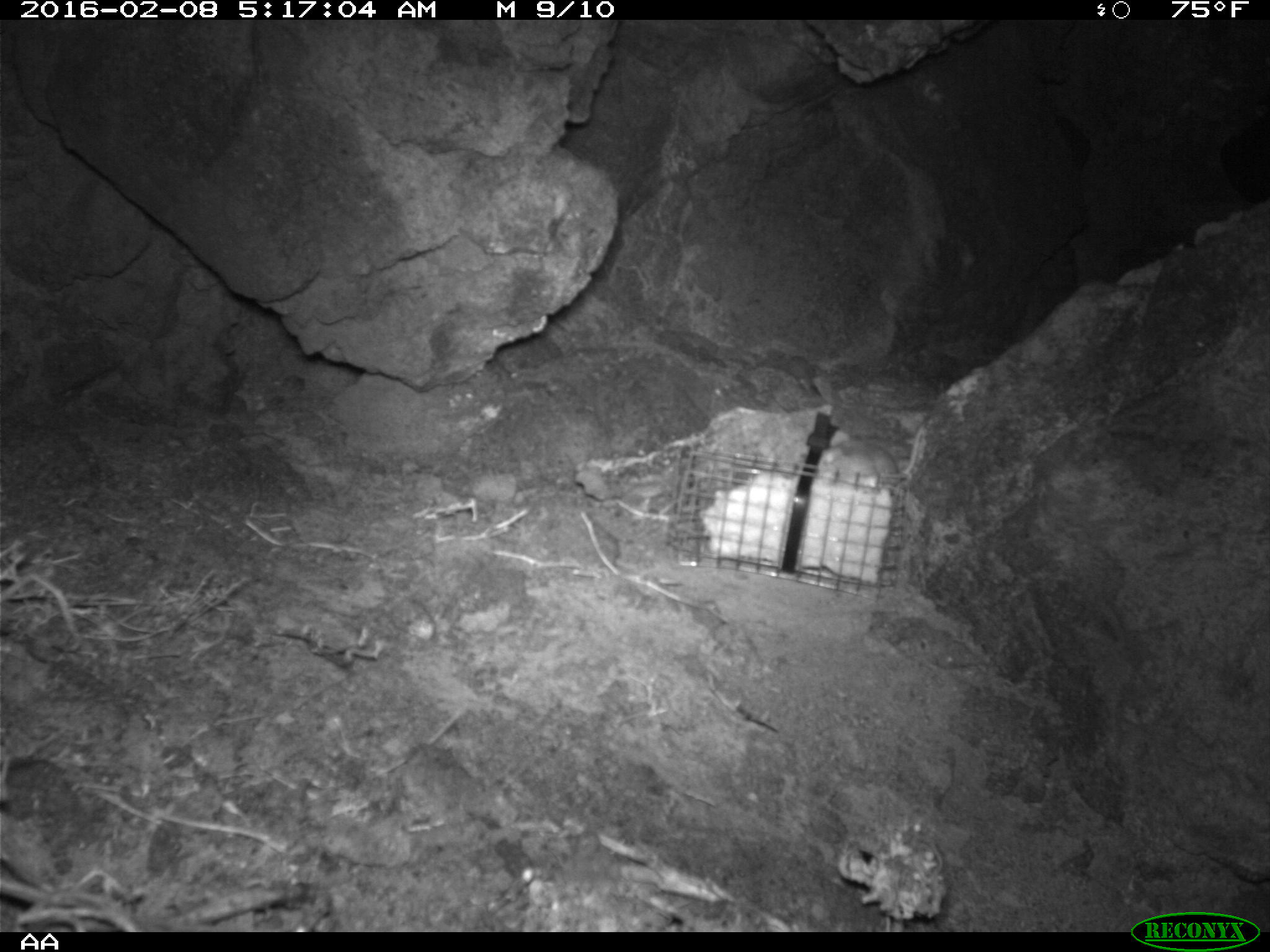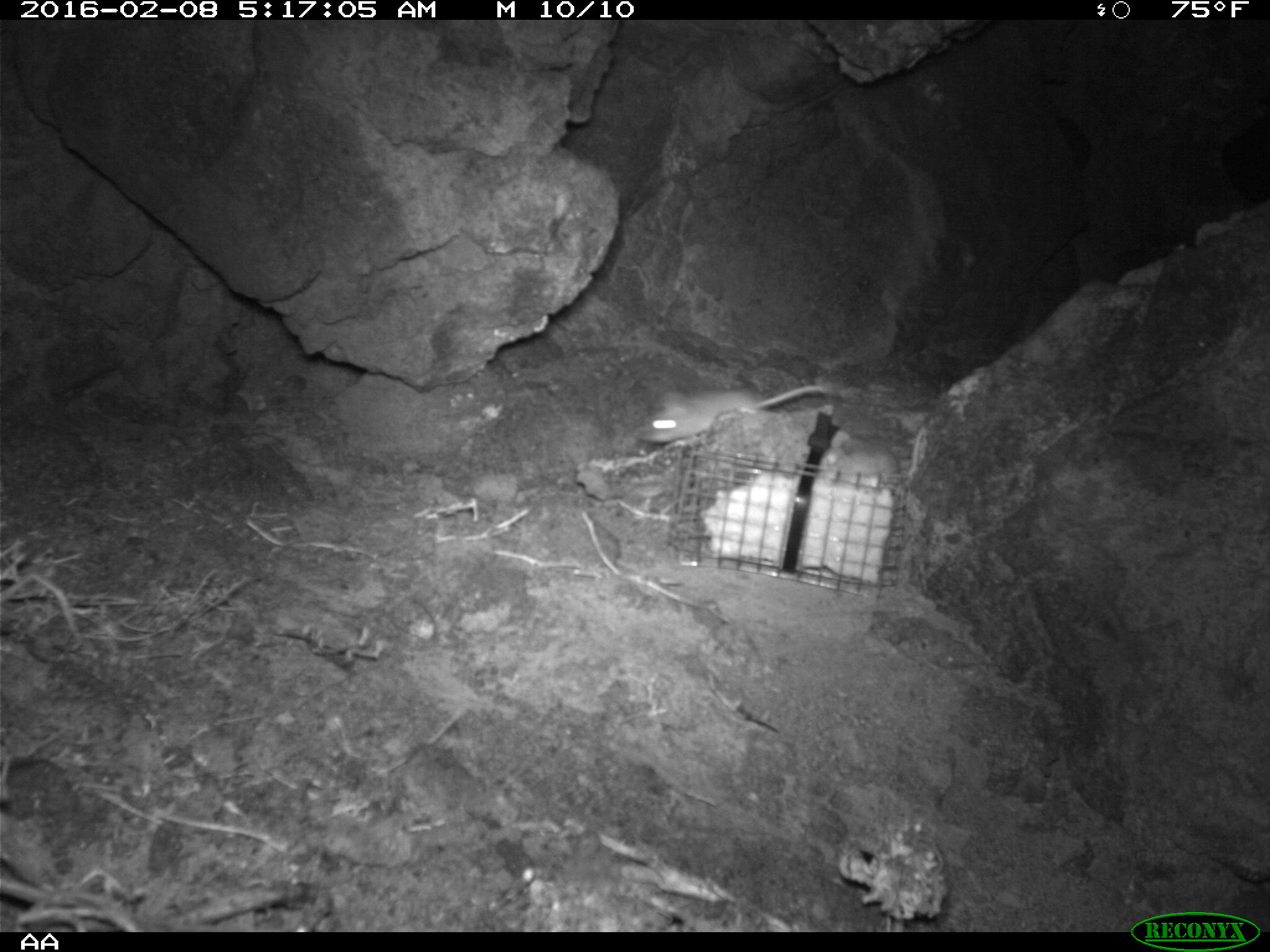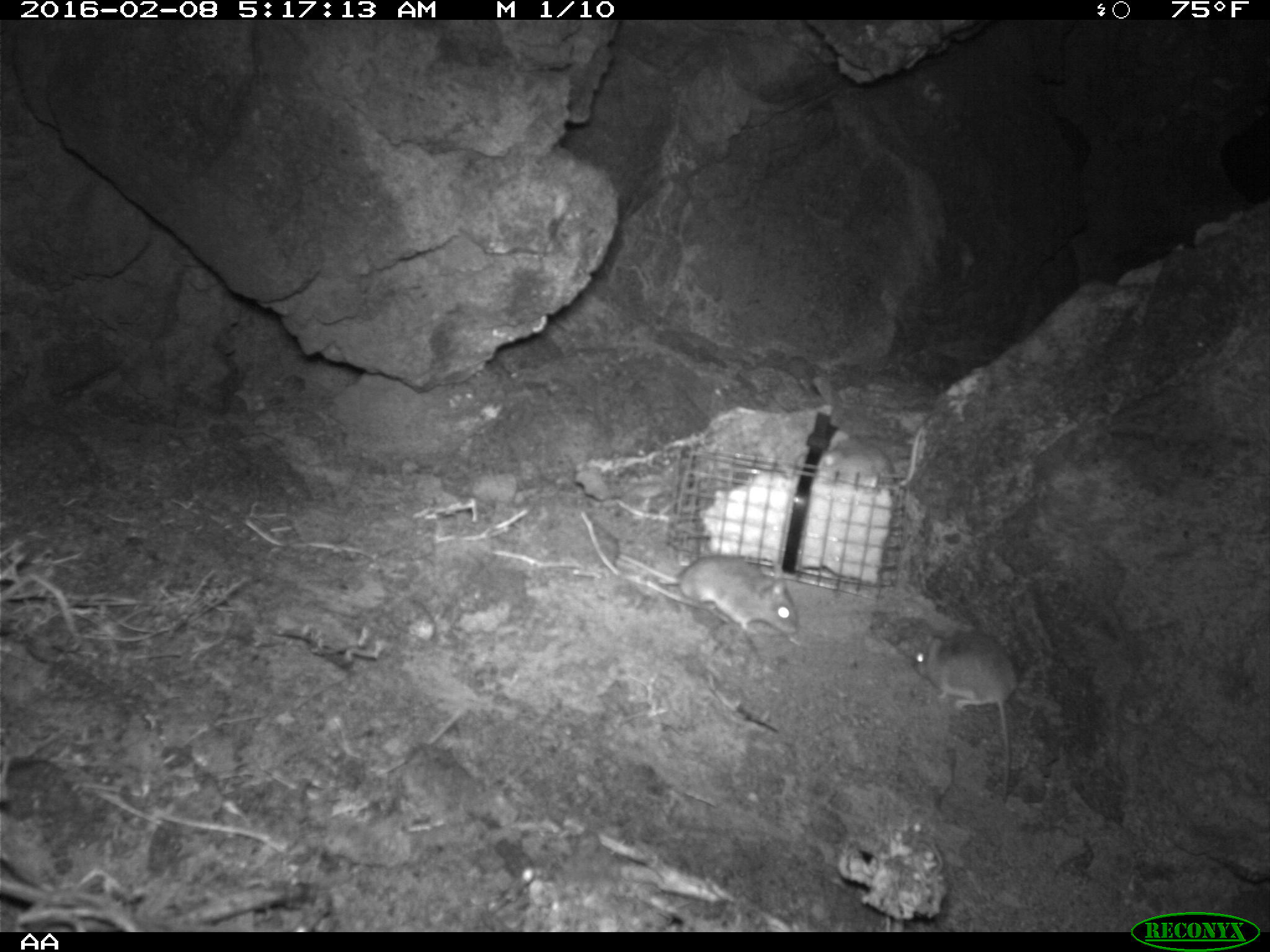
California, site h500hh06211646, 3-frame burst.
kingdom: Animalia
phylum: Chordata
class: Mammalia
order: Rodentia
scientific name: Rodentia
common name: rodent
Rodent (Rodentia).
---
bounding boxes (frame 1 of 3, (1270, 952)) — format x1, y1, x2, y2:
rodent: 819, 424, 925, 482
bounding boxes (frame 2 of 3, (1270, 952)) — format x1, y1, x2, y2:
rodent: 640, 381, 832, 443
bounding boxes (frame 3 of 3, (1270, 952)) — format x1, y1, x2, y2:
rodent: 913, 630, 1018, 804; 615, 553, 797, 635; 817, 423, 923, 488